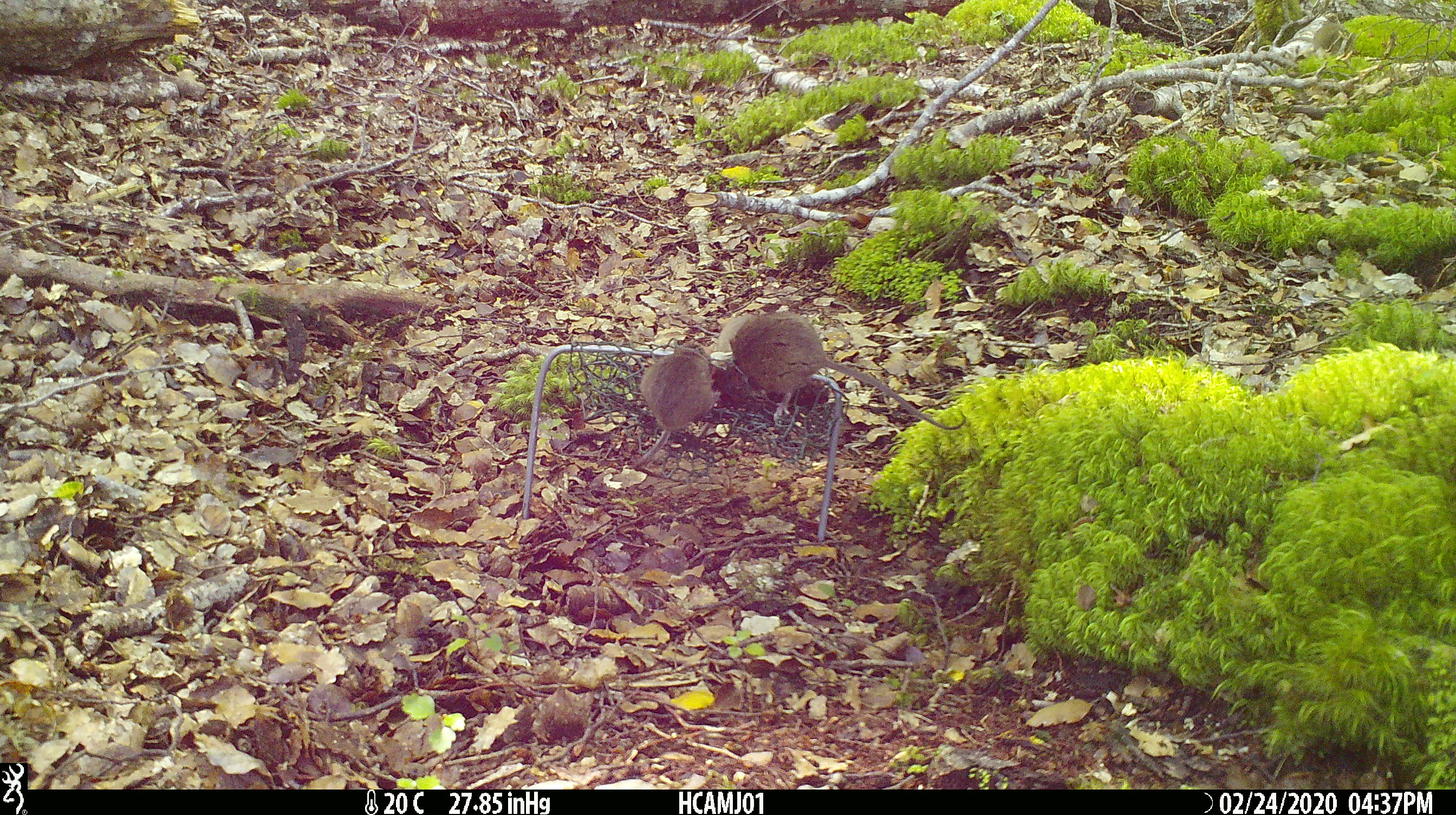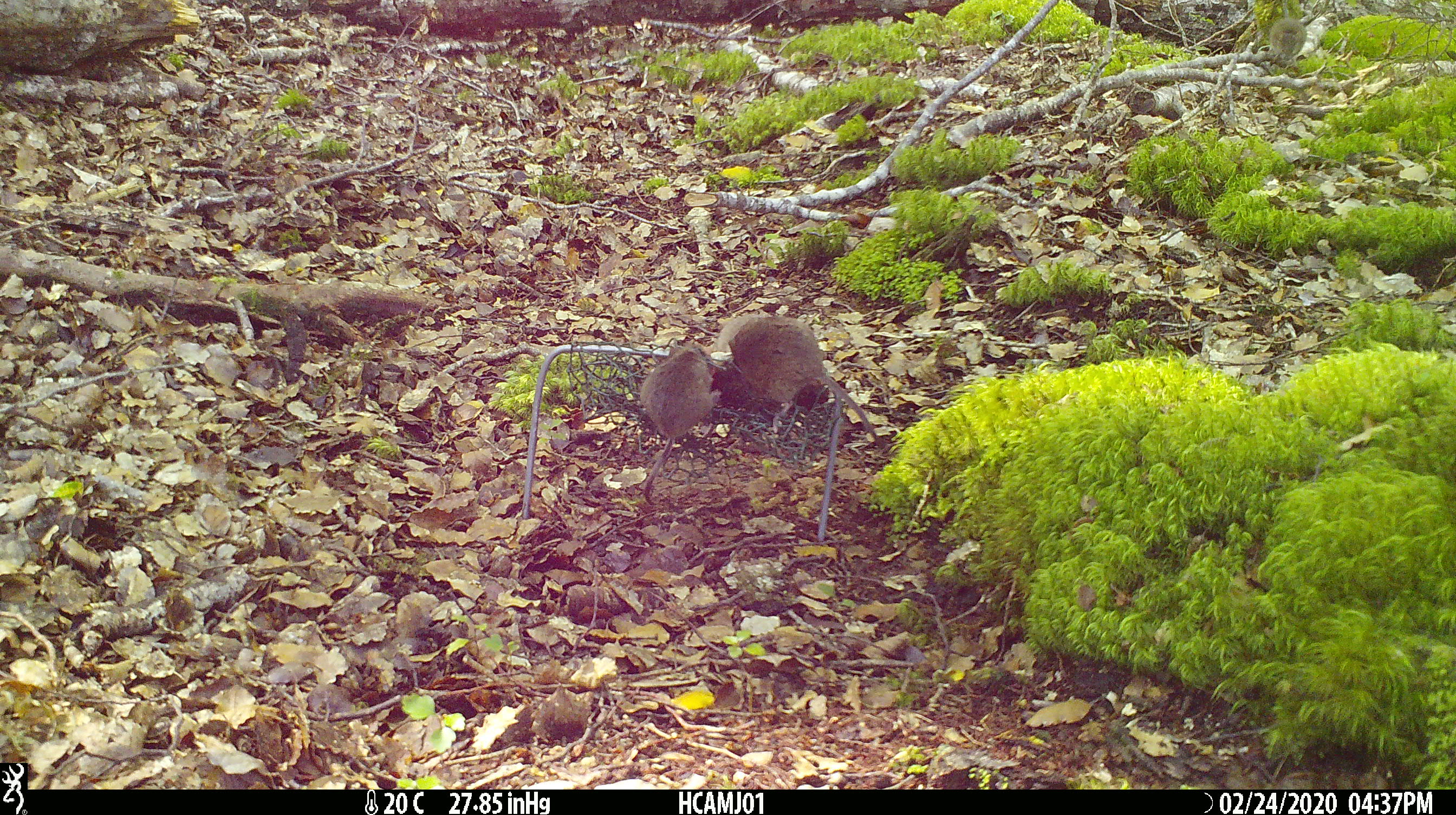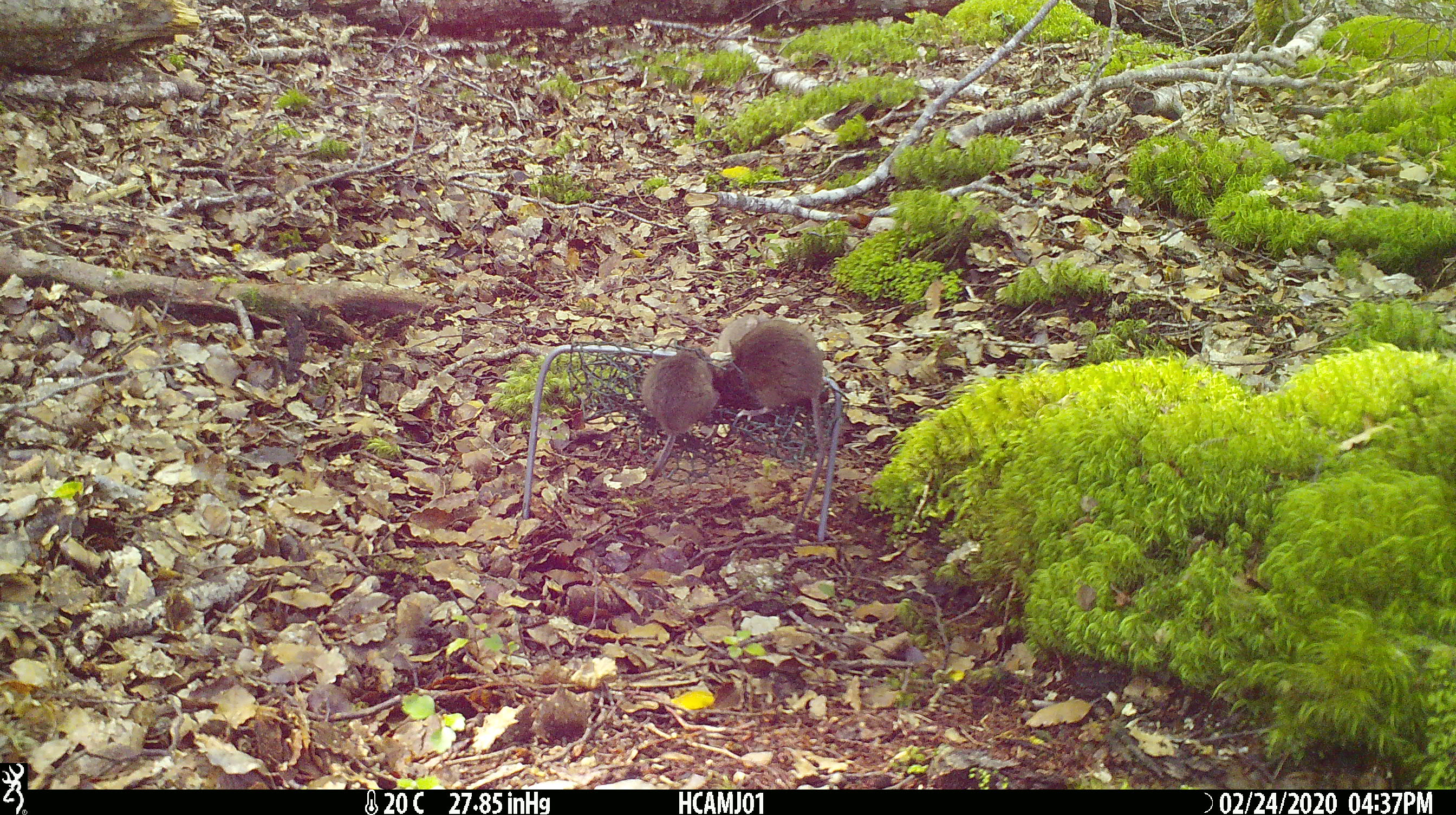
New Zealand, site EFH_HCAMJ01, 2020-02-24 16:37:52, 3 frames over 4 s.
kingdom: Animalia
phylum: Chordata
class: Mammalia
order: Rodentia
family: Muridae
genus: Mus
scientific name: Mus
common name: mouse